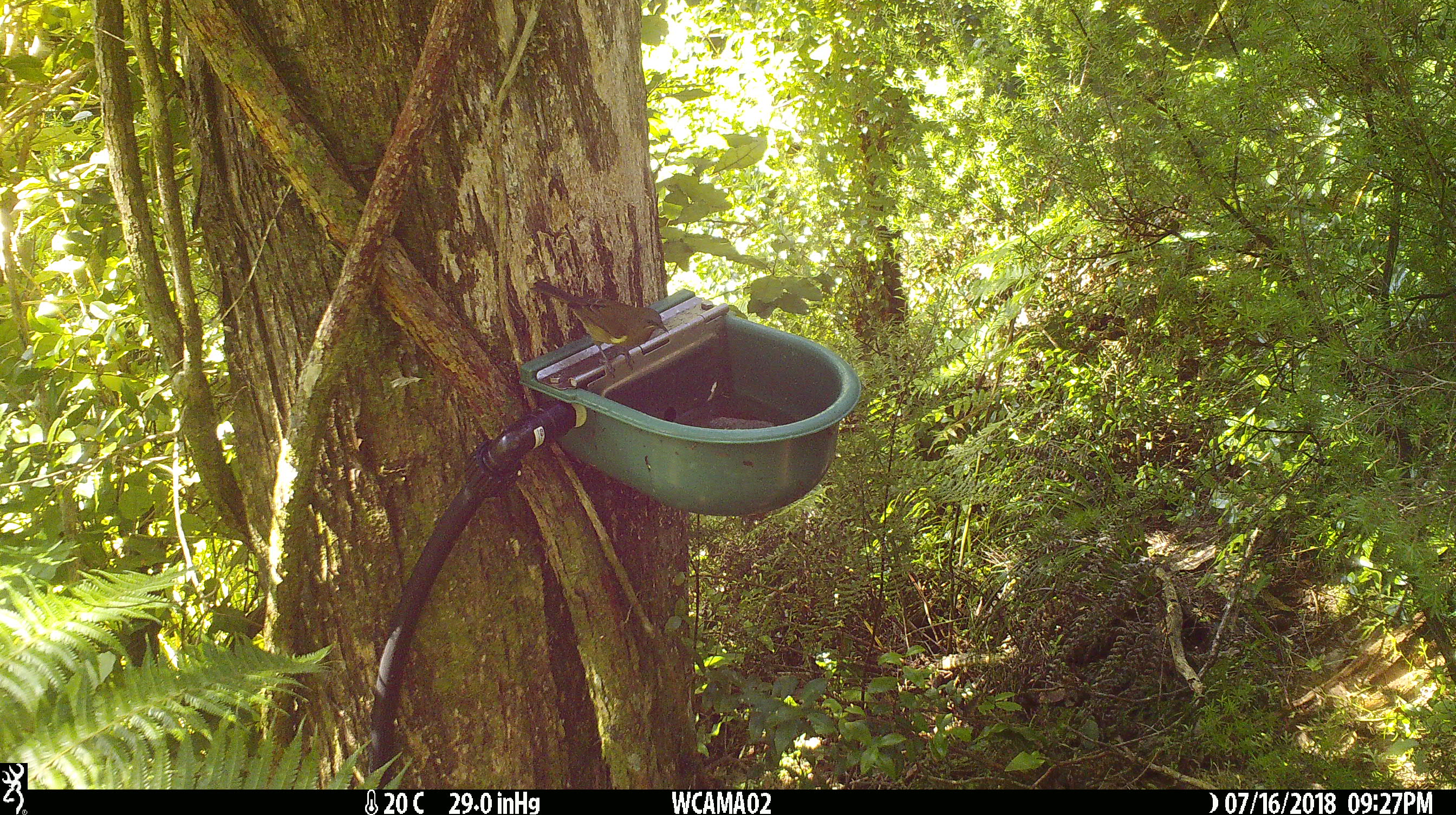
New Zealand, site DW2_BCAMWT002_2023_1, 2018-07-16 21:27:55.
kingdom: Animalia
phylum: Chordata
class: Aves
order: Passeriformes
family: Meliphagidae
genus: Anthornis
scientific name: Anthornis melanura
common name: new zealand bellbird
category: bellbird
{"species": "bellbird (new zealand bellbird) (Anthornis melanura)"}